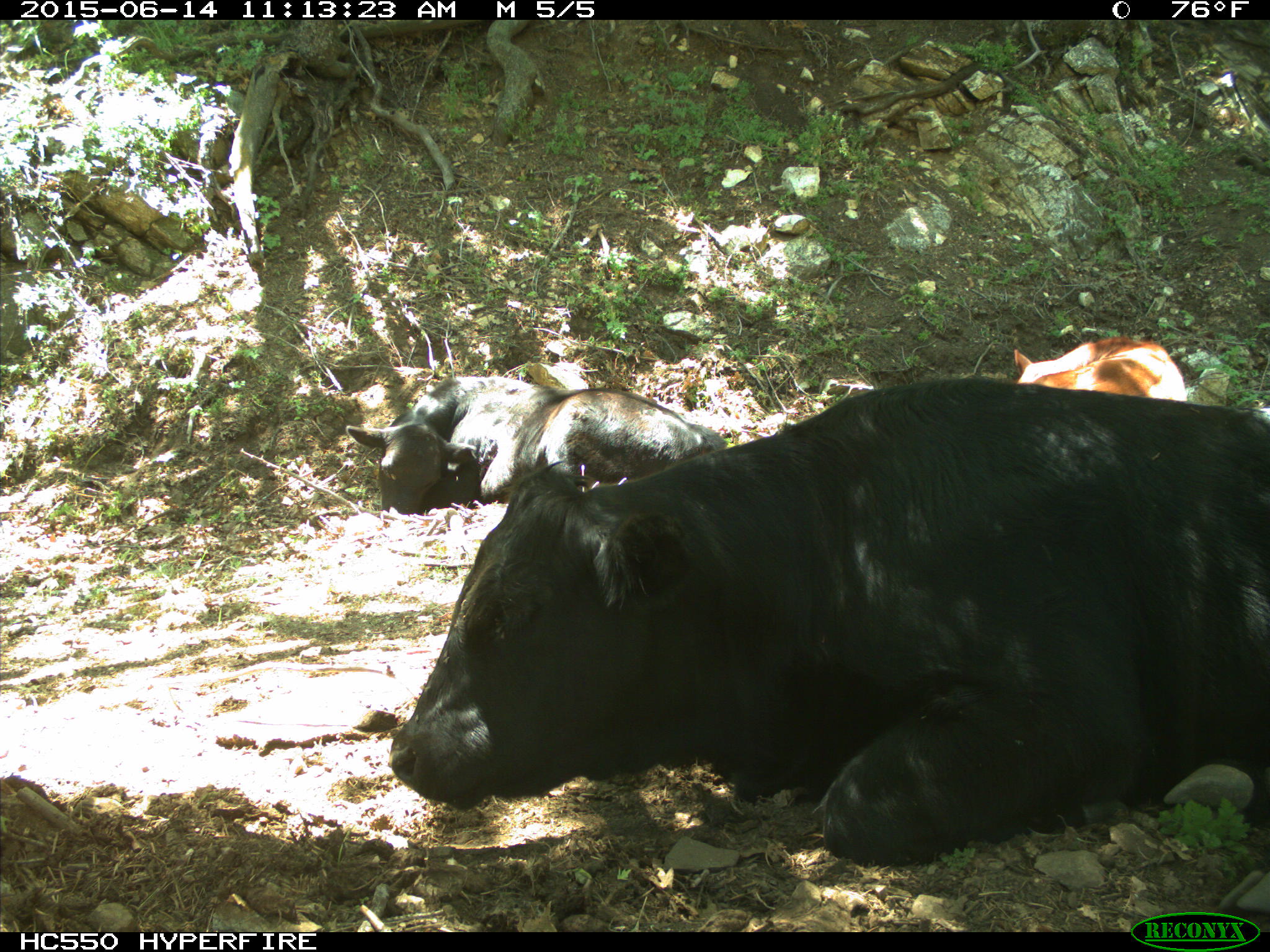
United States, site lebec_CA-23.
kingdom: Animalia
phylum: Chordata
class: Mammalia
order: Artiodactyla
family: Bovidae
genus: Bos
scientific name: Bos taurus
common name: domestic cow